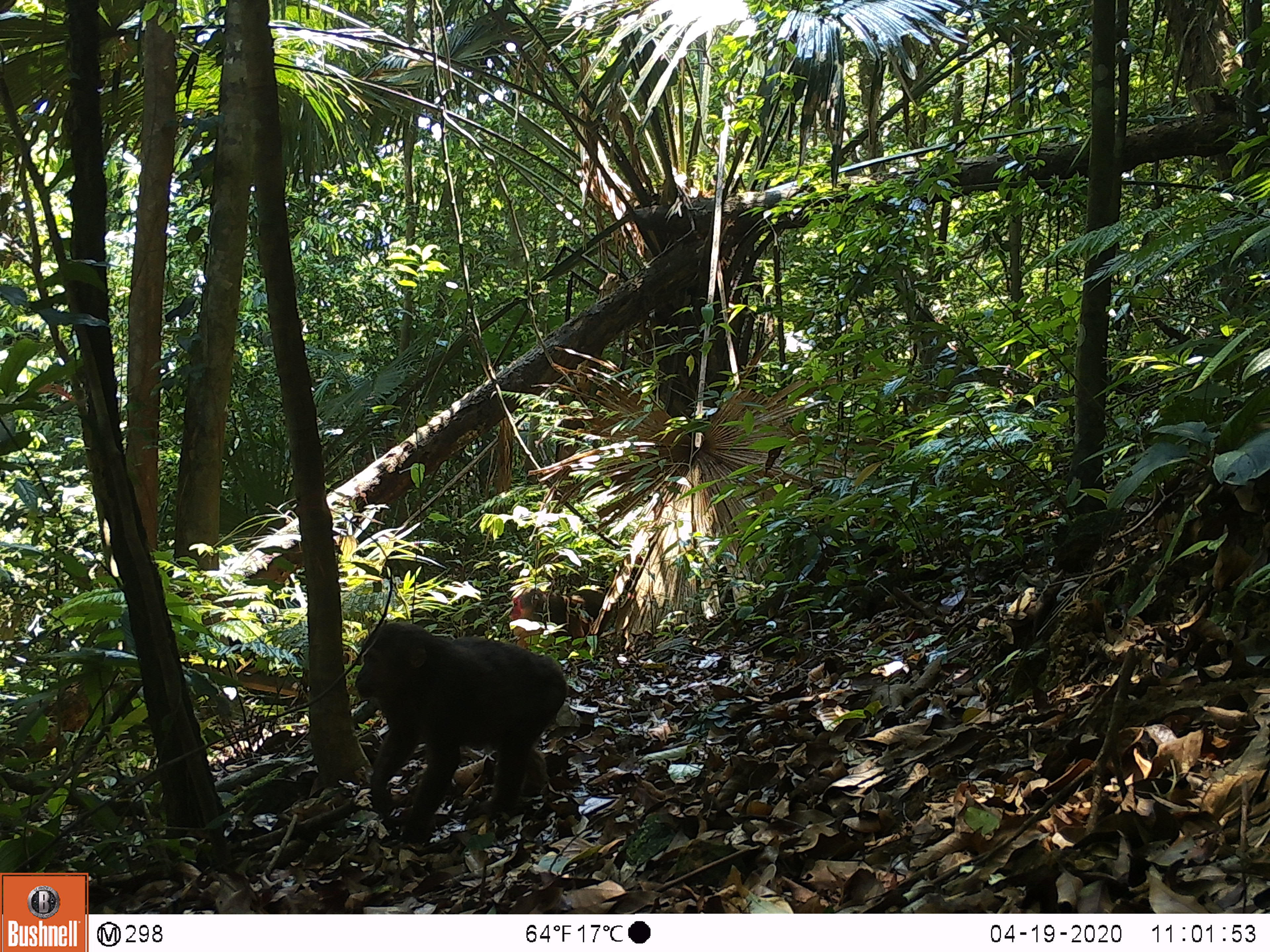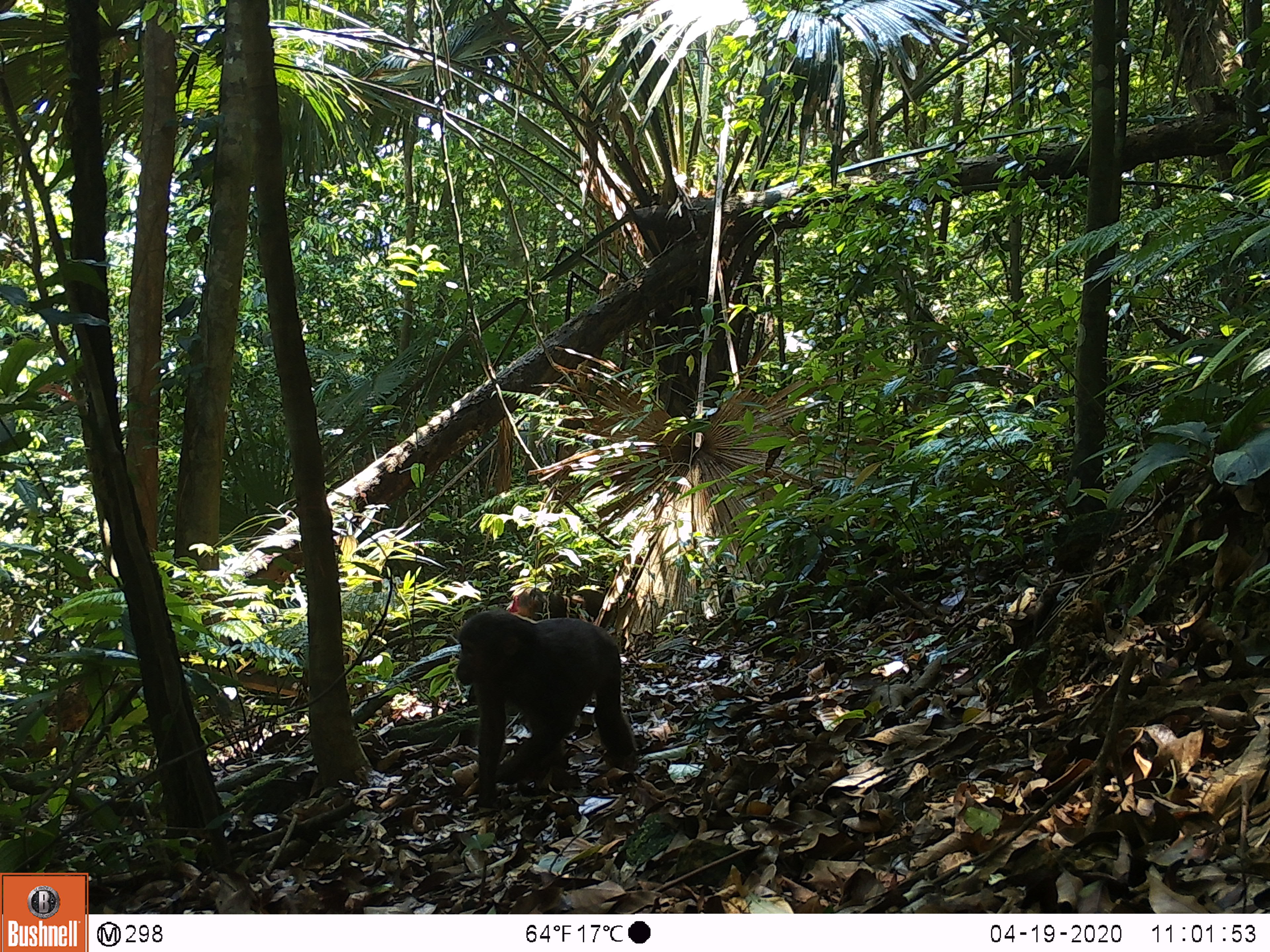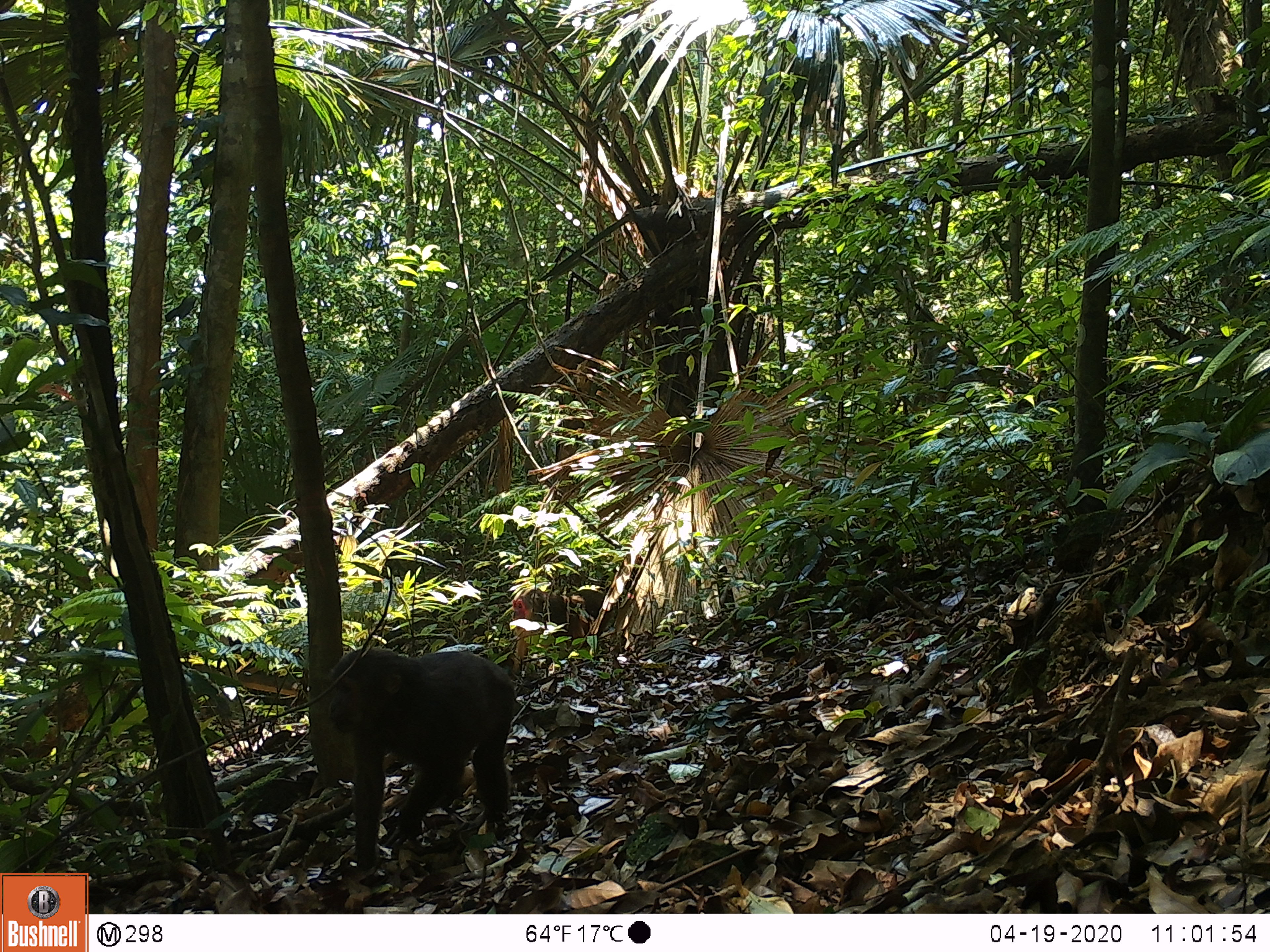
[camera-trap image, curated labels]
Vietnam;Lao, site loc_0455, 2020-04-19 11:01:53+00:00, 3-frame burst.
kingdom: Animalia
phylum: Chordata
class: Mammalia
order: Primates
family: Cercopithecidae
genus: Macaca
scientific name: Macaca arctoides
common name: stump-tailed macaque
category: stump tailed macaque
Stump tailed macaque (stump-tailed macaque) (Macaca arctoides). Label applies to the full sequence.